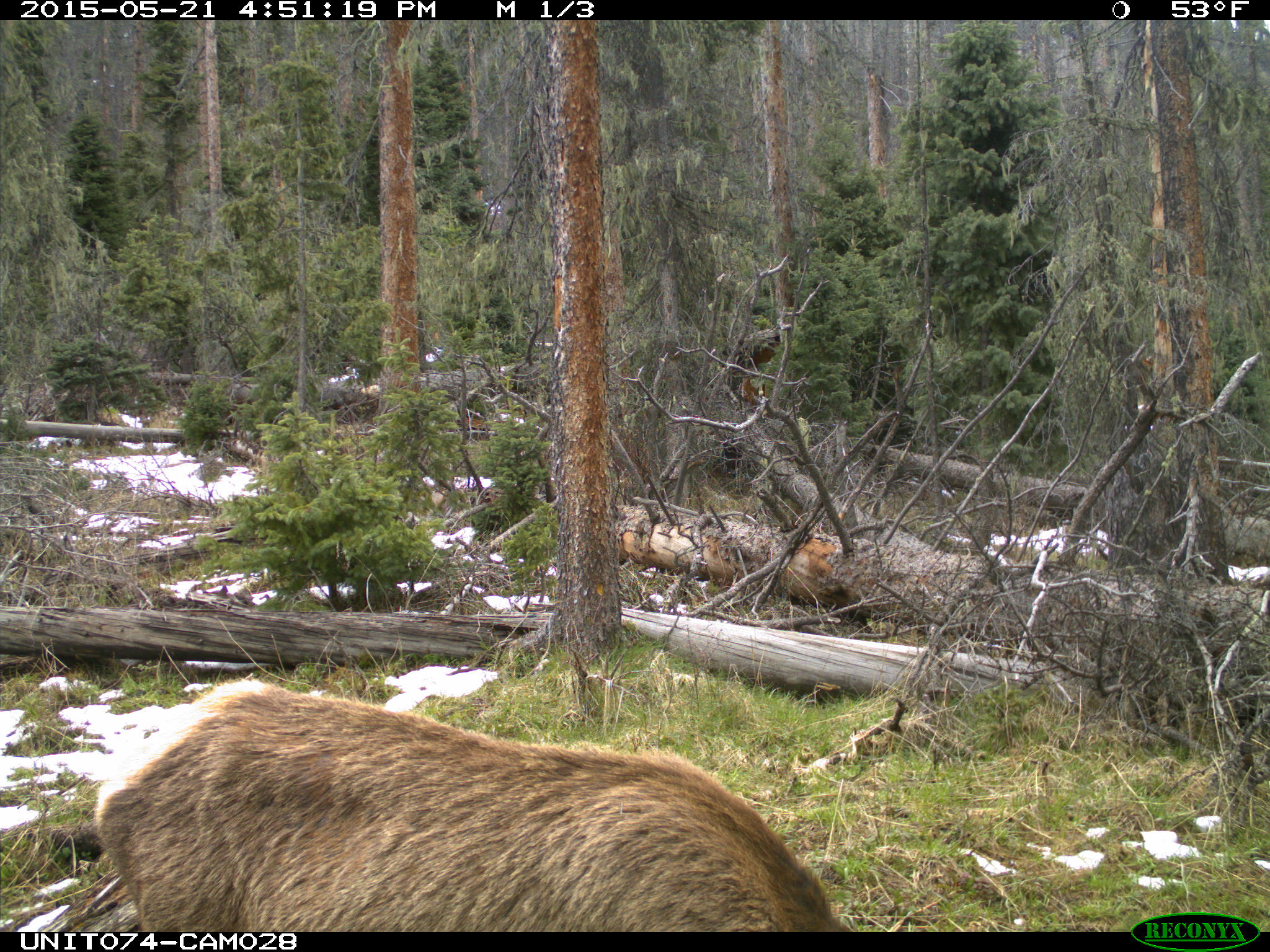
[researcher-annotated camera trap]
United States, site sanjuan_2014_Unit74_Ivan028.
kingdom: Animalia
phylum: Chordata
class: Mammalia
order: Artiodactyla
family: Cervidae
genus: Cervus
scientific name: Cervus elaphus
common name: red deer